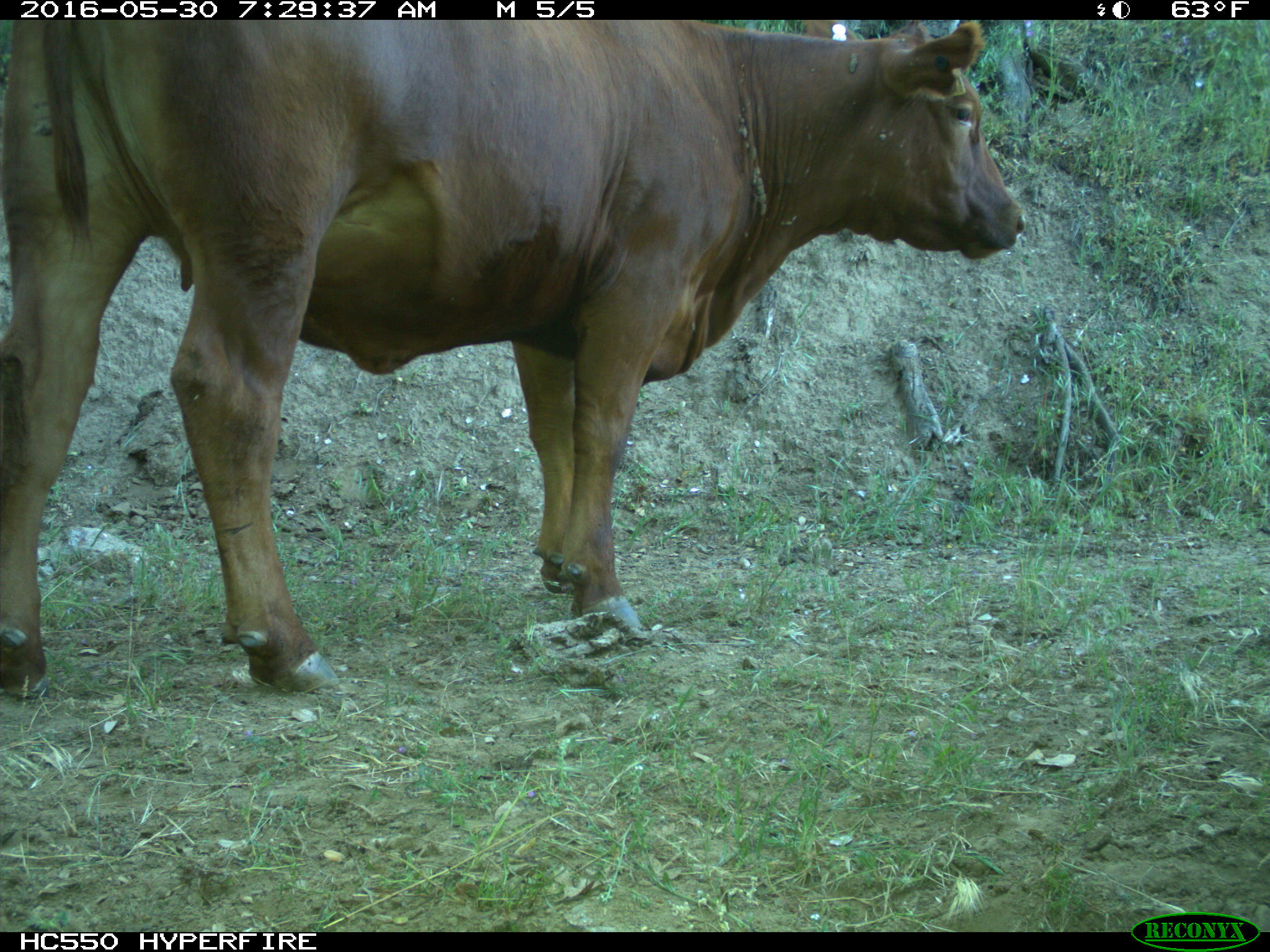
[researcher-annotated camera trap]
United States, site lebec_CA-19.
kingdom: Animalia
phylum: Chordata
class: Mammalia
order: Artiodactyla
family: Bovidae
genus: Bos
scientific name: Bos taurus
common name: domestic cow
Bos taurus (domestic cow).